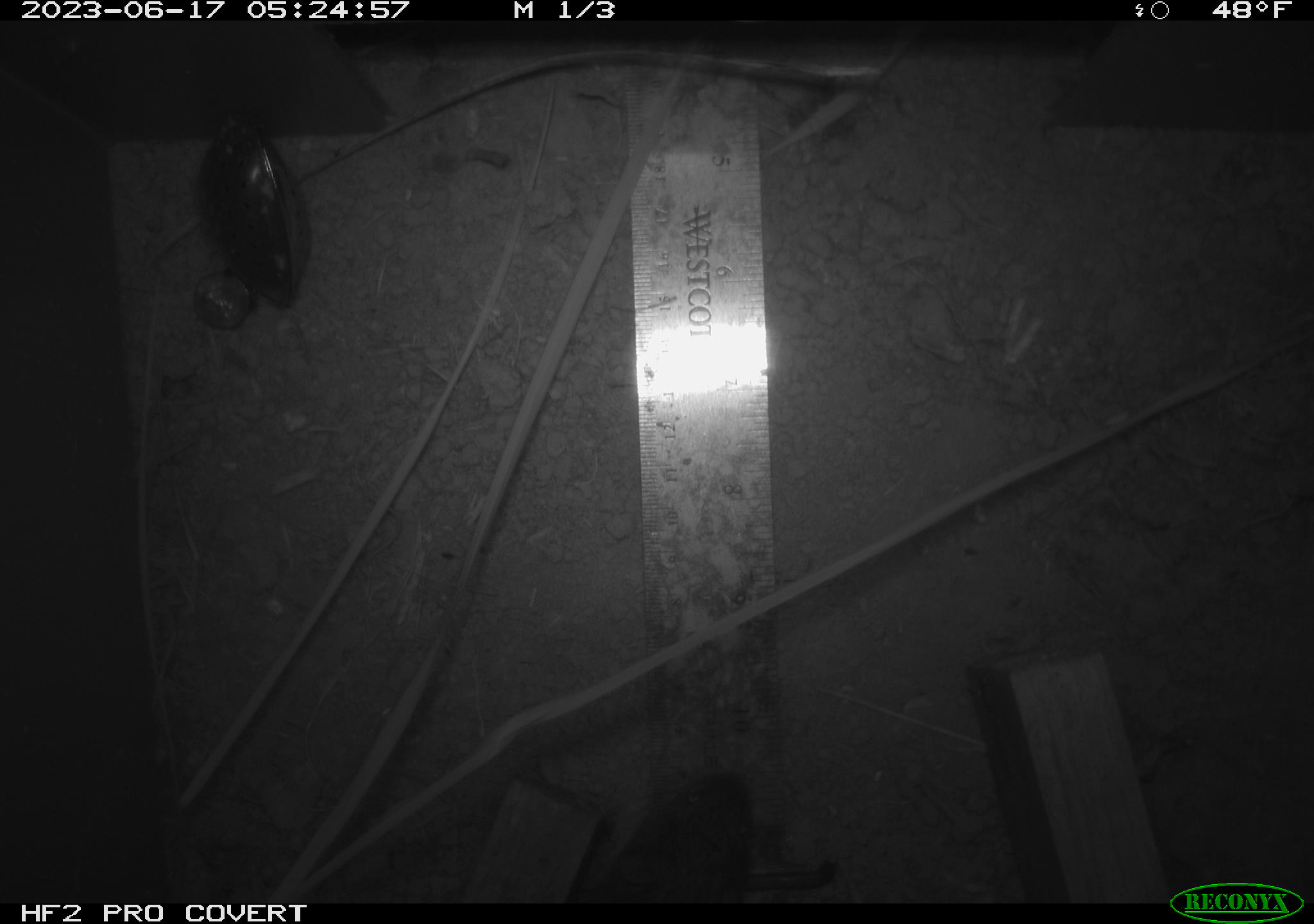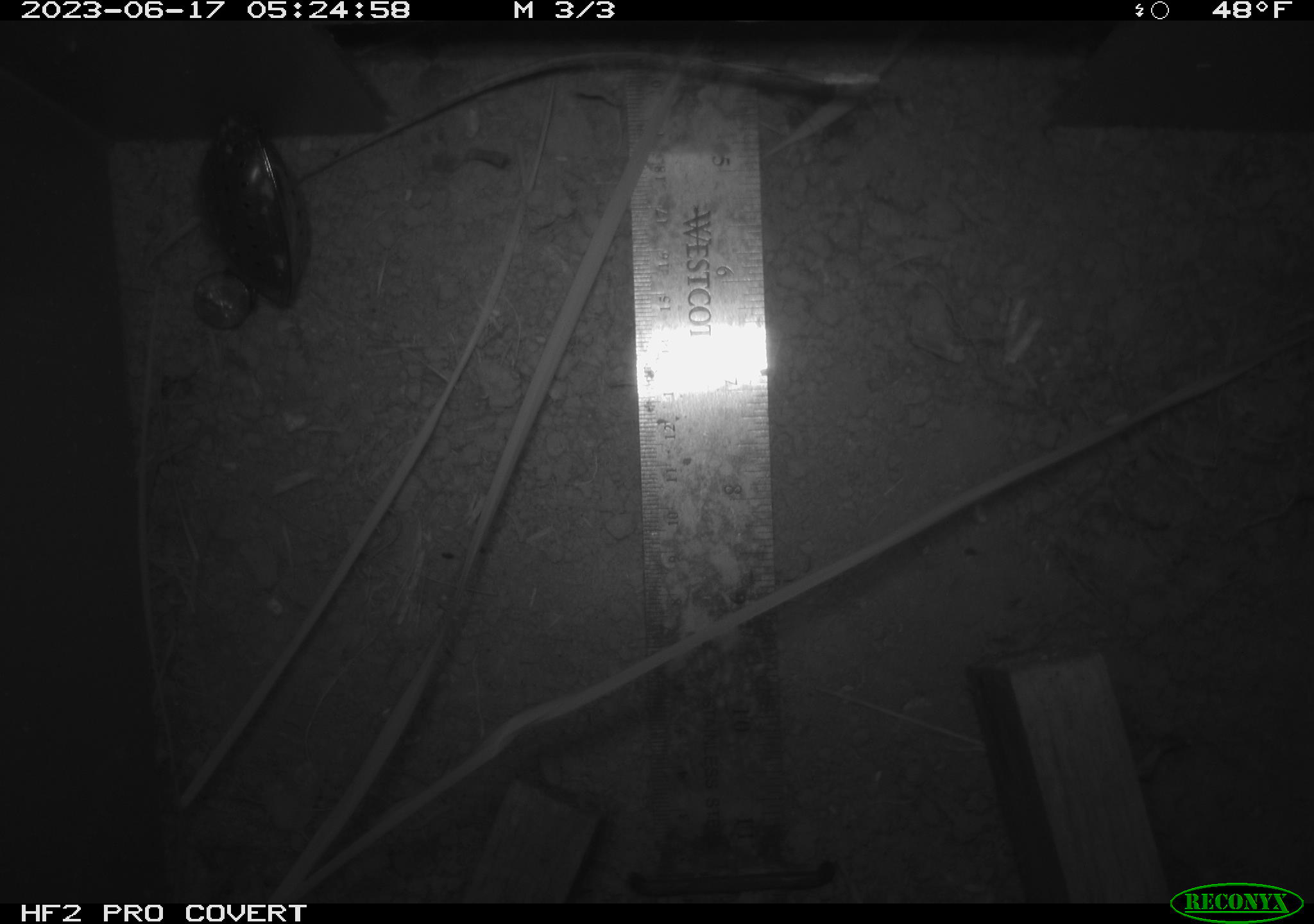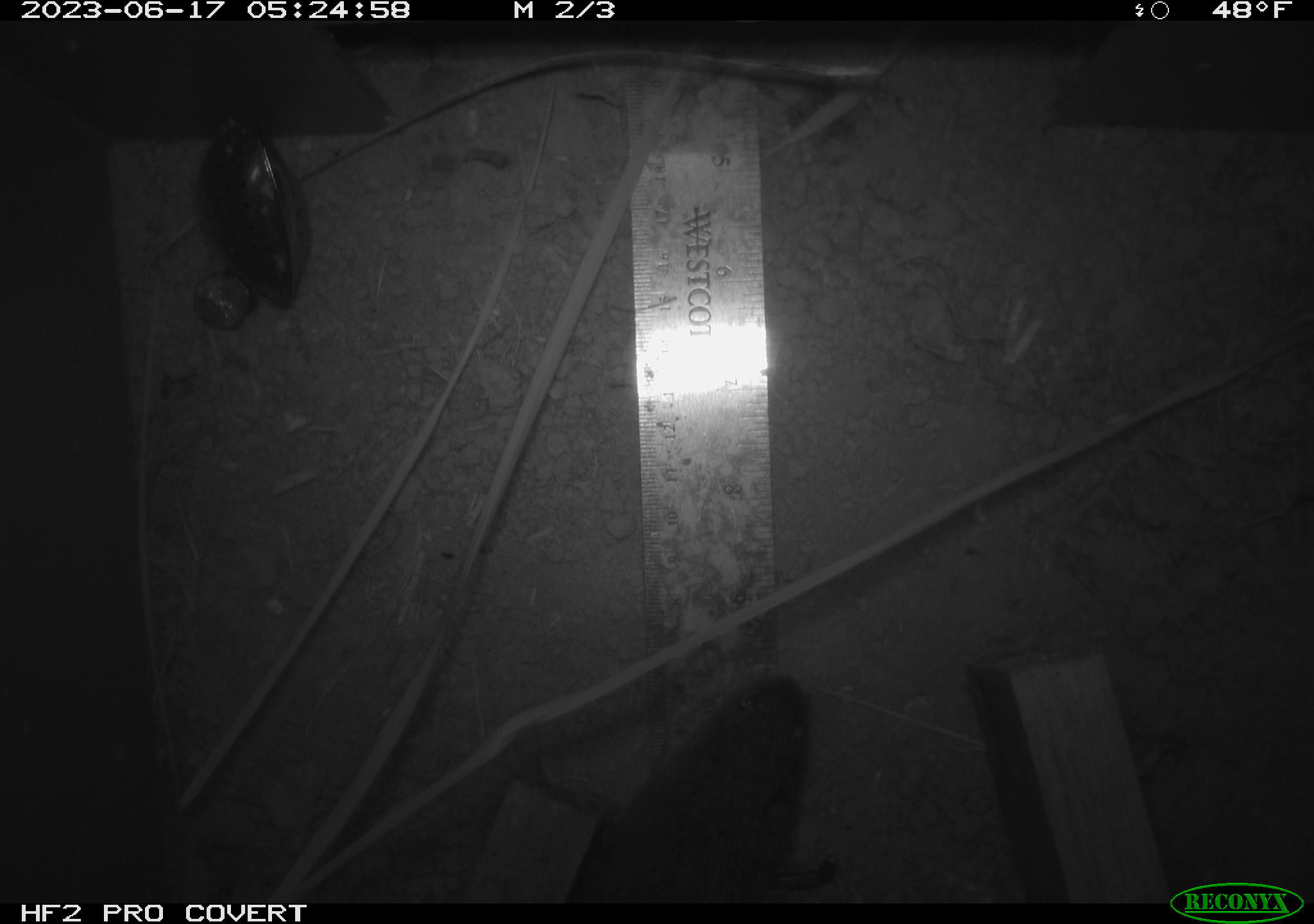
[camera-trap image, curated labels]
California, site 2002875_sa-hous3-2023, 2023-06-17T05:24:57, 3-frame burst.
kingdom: Animalia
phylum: Chordata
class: Mammalia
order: Rodentia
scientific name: Rodentia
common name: mouse species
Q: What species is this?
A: Mouse species (Rodentia).